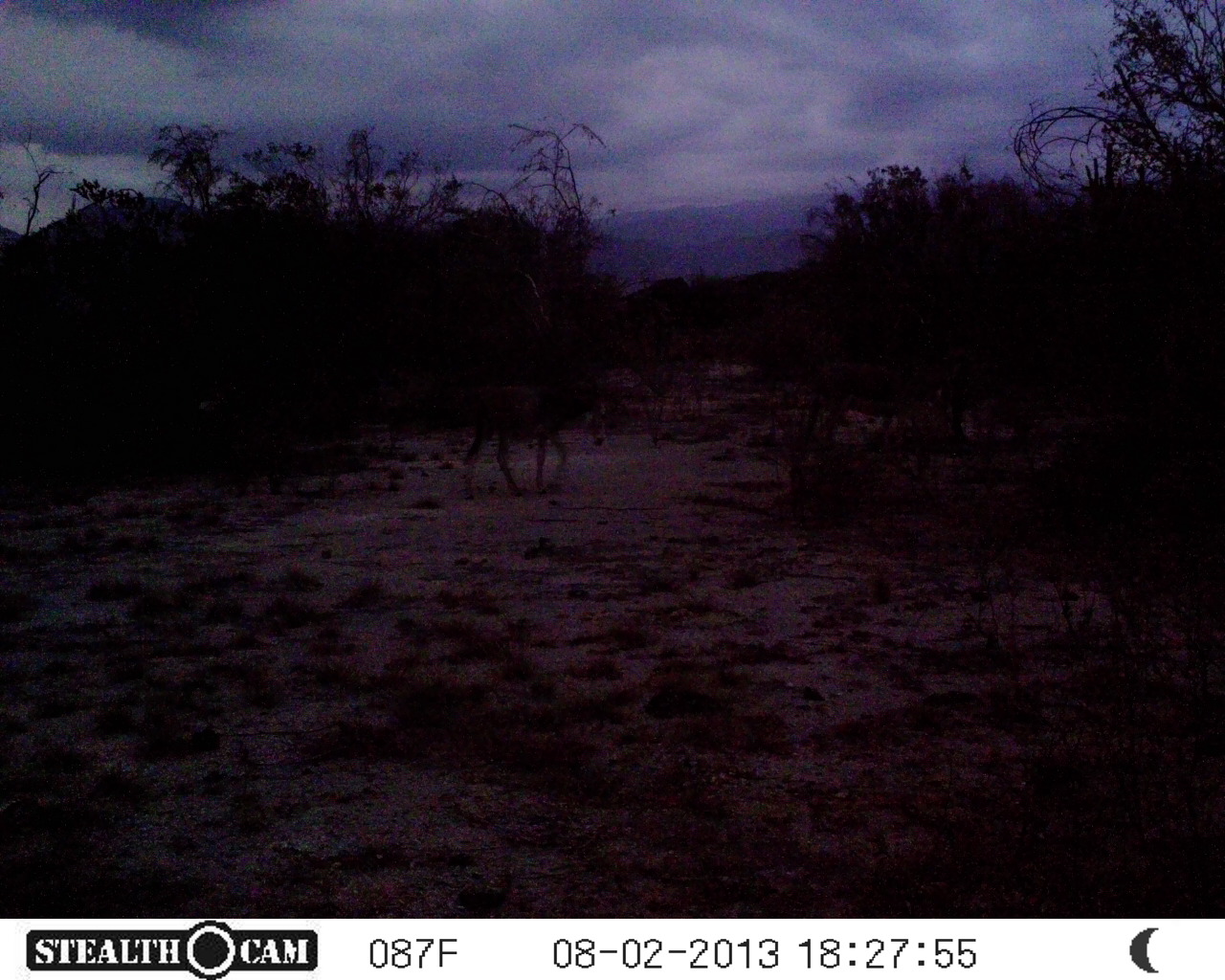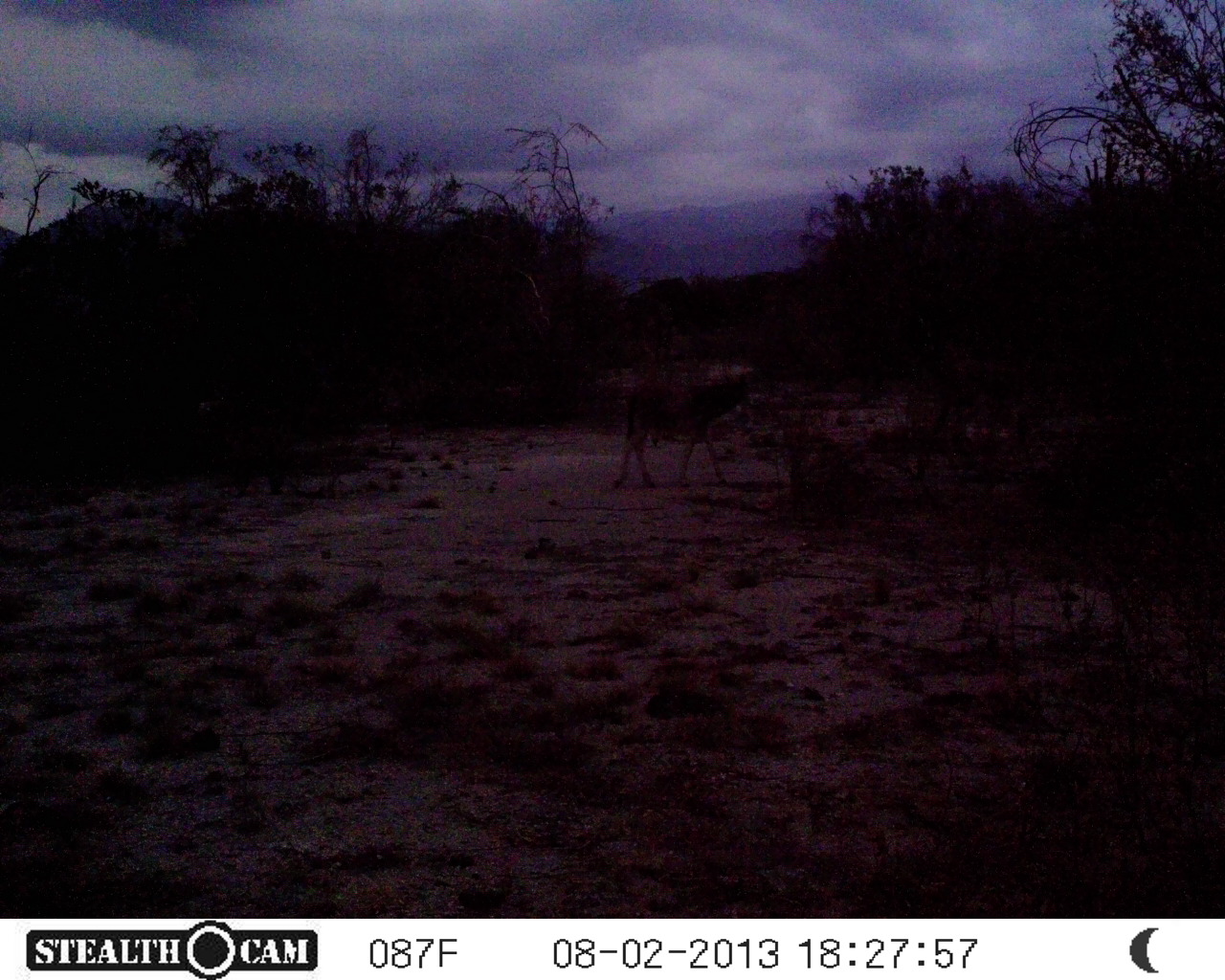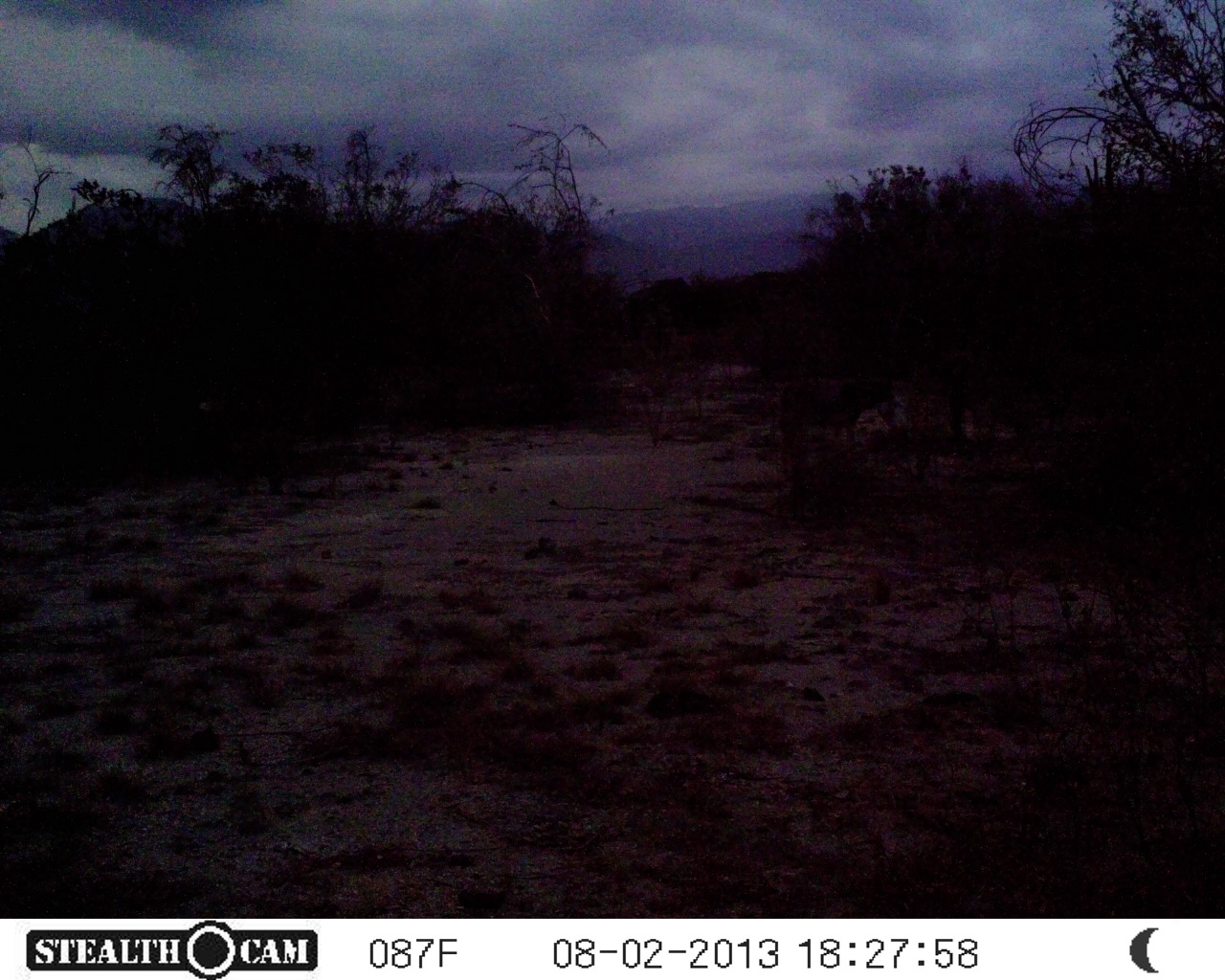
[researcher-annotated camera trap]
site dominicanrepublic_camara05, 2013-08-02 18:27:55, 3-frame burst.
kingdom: Animalia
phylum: Chordata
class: Mammalia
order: Perissodactyla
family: Equidae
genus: Equus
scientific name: Equus asinus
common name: donkey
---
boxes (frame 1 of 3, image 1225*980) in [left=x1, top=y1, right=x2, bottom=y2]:
donkey: [left=455, top=372, right=606, bottom=493]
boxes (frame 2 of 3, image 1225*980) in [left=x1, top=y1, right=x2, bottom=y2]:
donkey: [left=612, top=363, right=755, bottom=486]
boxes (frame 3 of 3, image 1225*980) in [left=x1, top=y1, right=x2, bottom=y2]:
donkey: [left=761, top=368, right=905, bottom=492]; [left=918, top=345, right=1036, bottom=464]